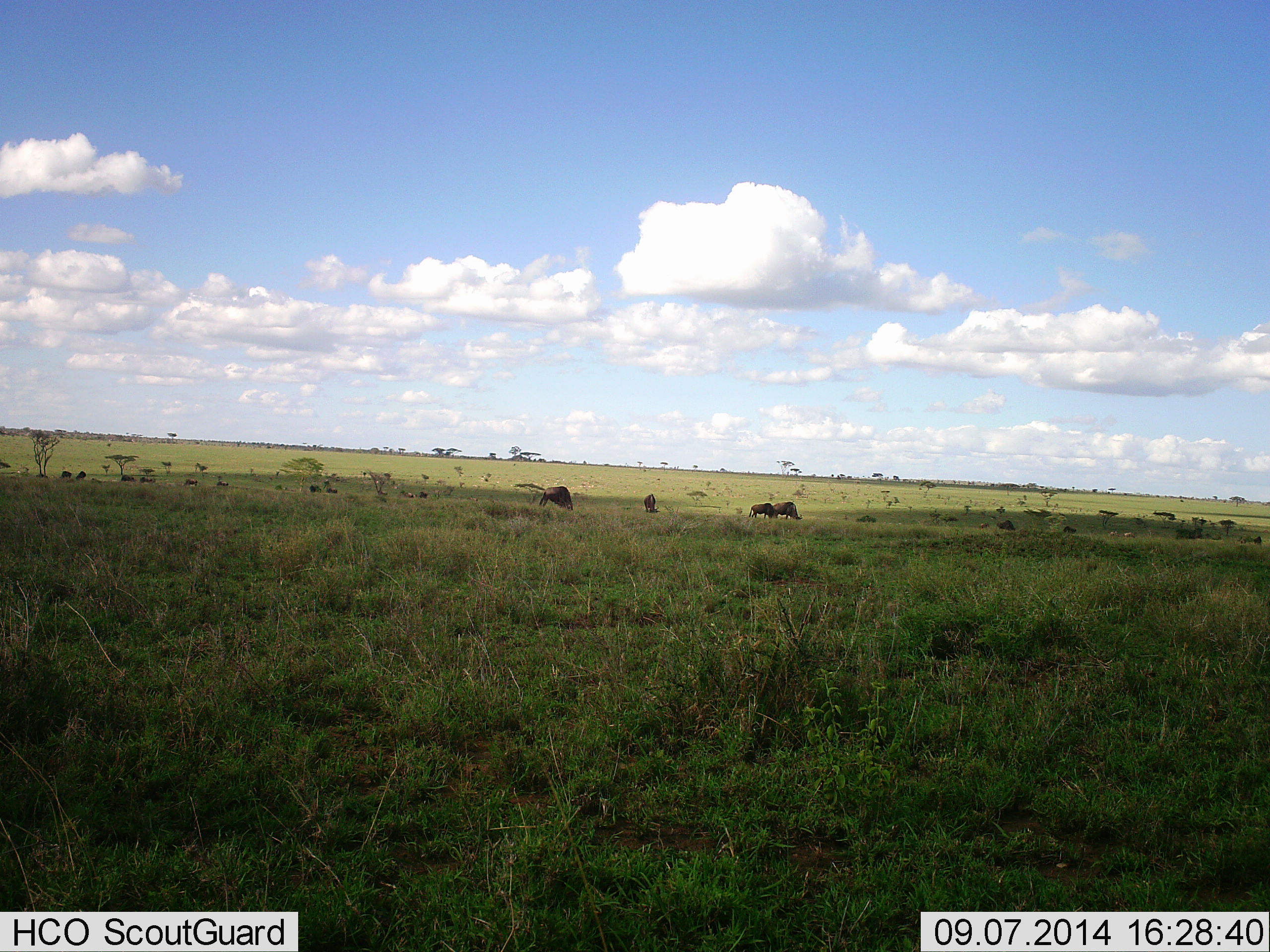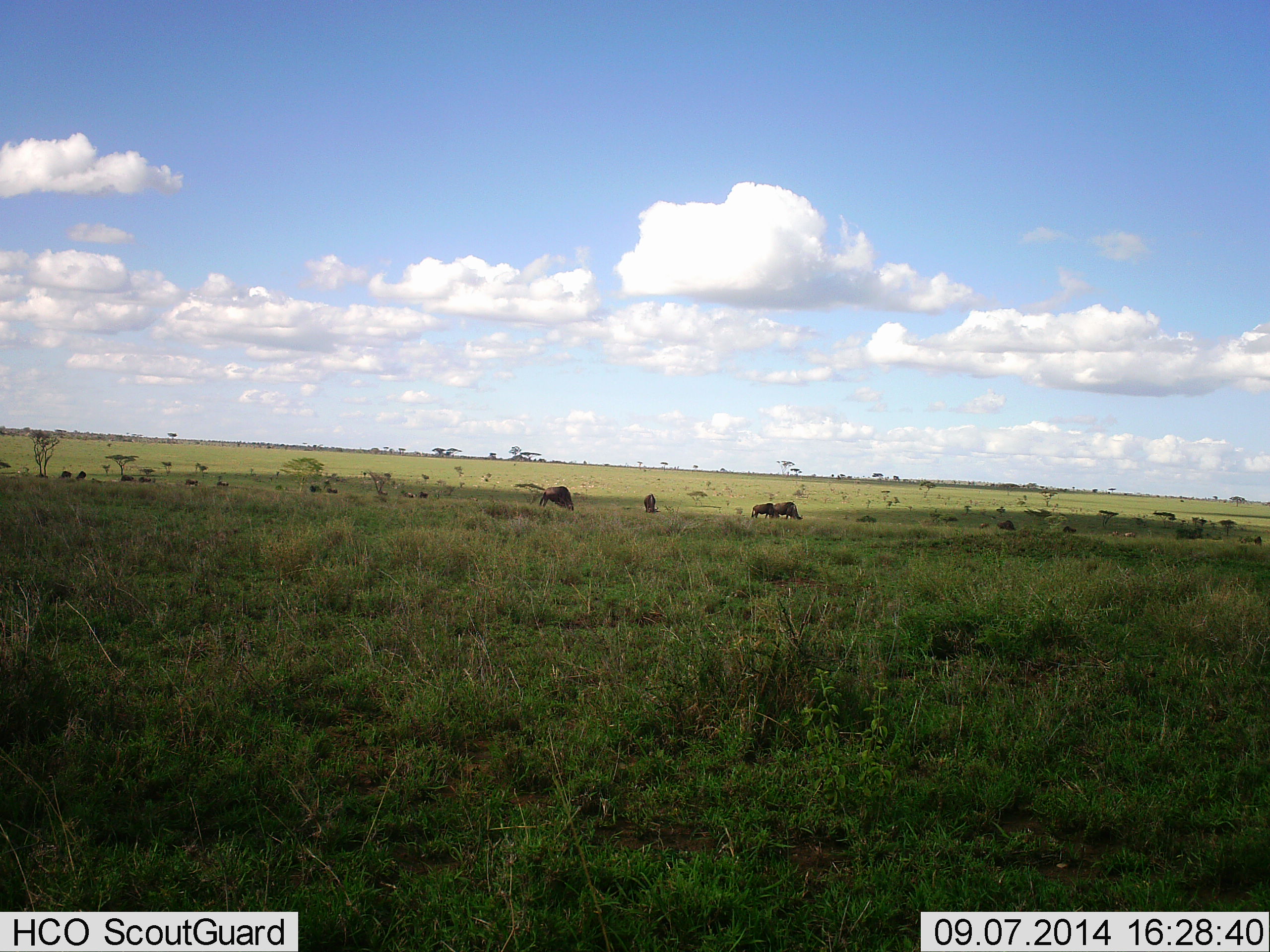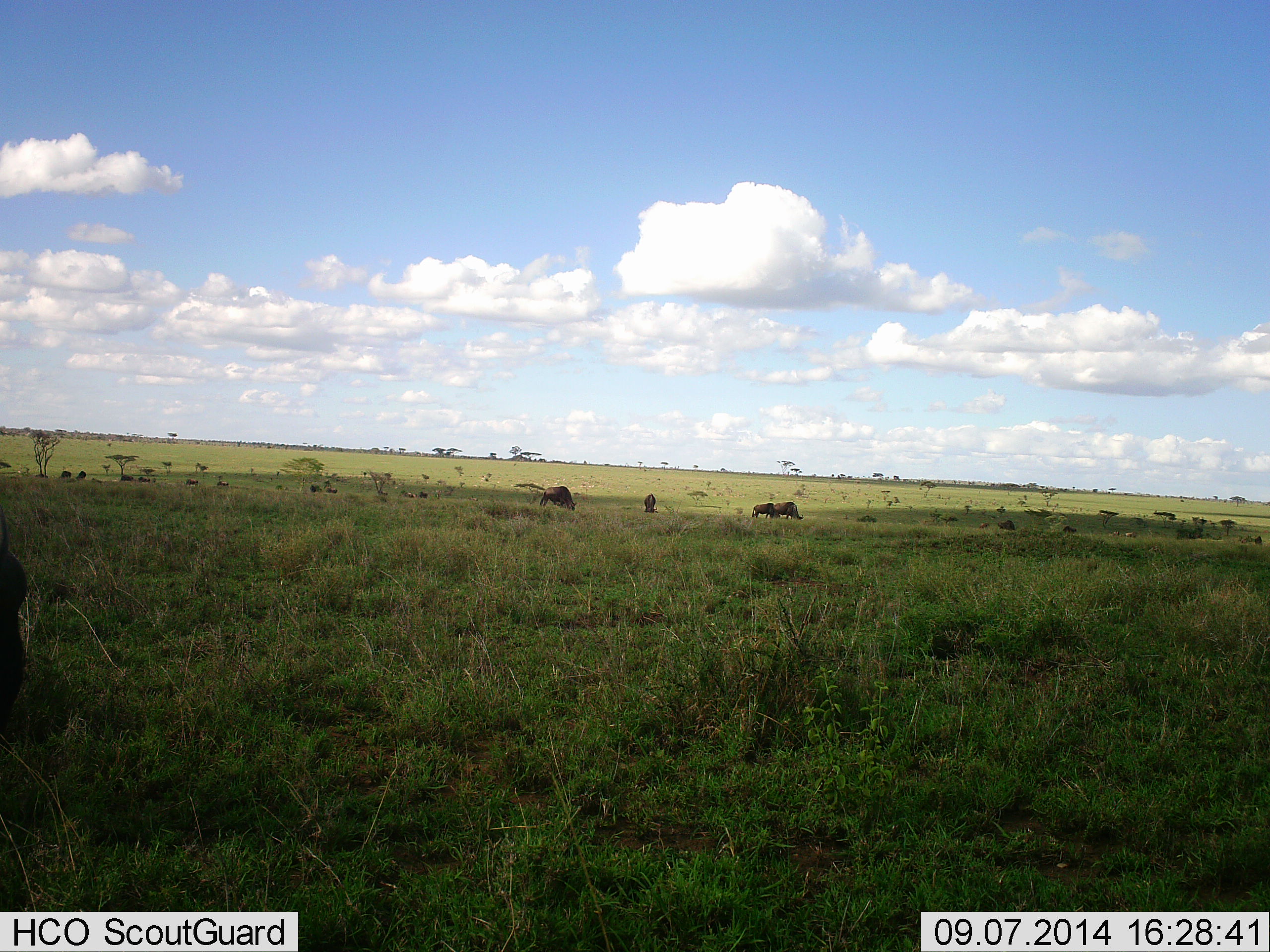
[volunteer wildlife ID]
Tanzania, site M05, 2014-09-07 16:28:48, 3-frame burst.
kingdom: Animalia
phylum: Chordata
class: Mammalia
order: Artiodactyla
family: Bovidae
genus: Connochaetes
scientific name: Connochaetes taurinus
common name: blue wildebeest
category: wildebeest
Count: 11-50.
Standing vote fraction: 45%.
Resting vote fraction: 0%.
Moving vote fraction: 0%.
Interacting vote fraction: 0%.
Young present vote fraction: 0%.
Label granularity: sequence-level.